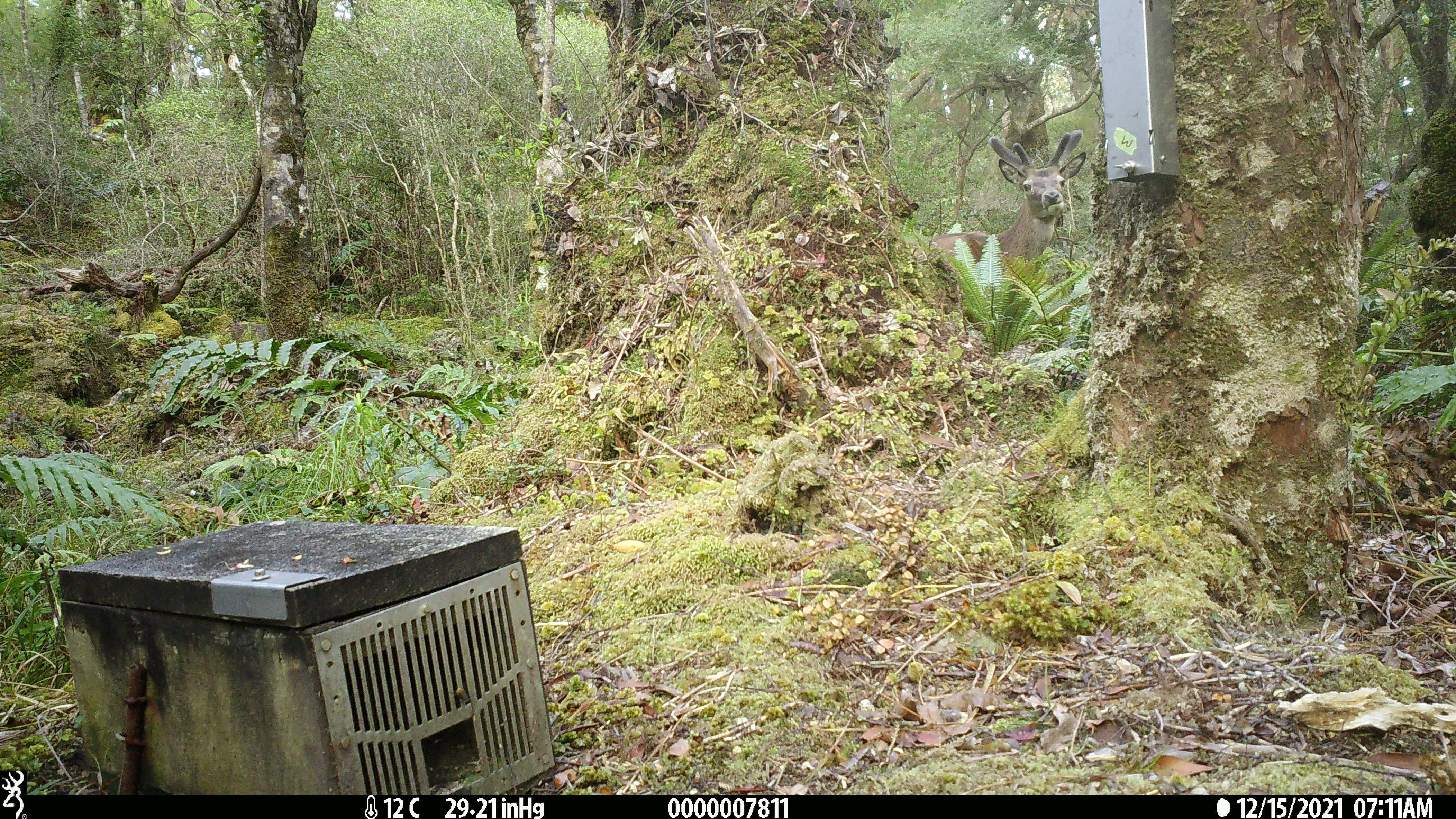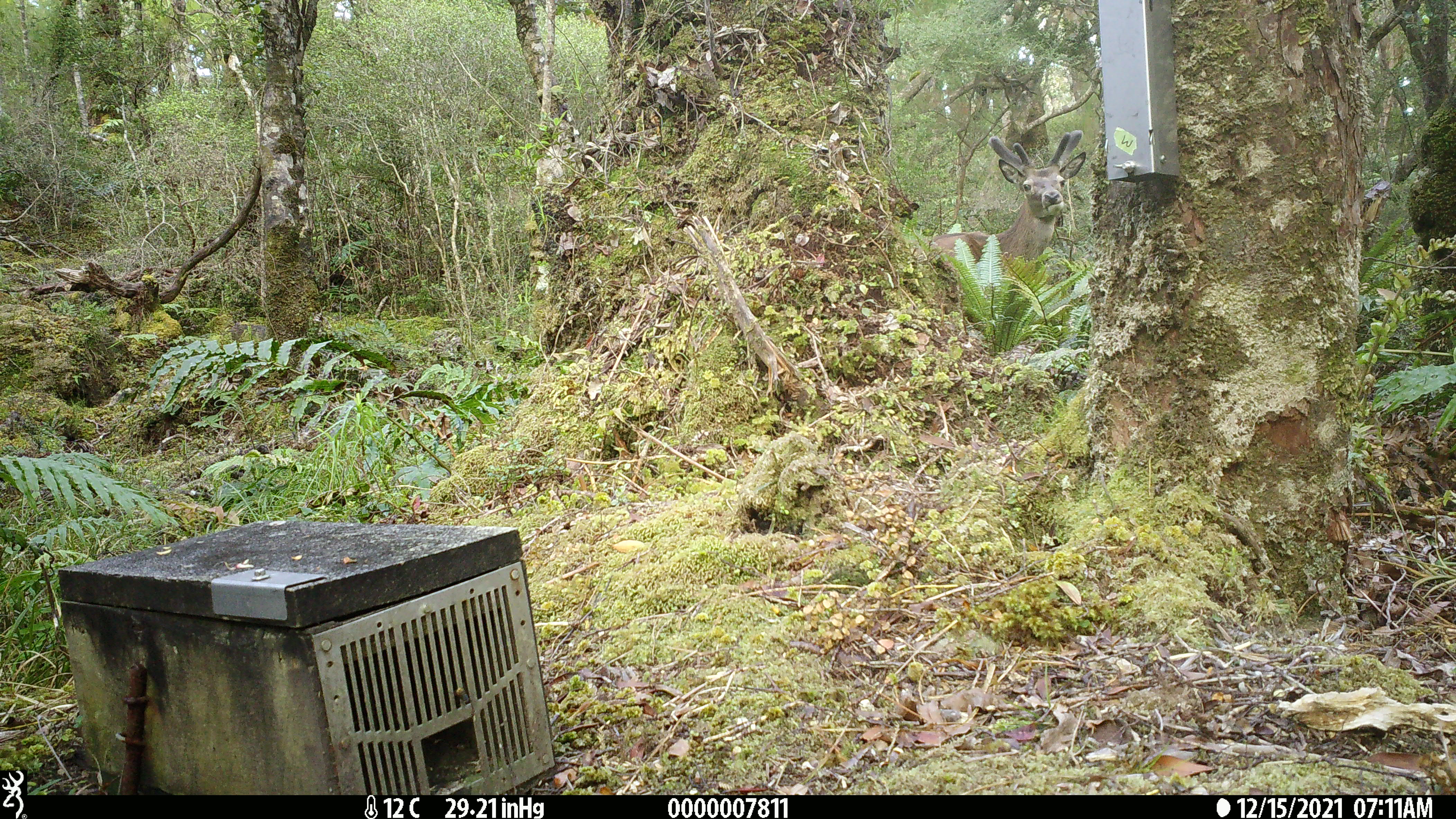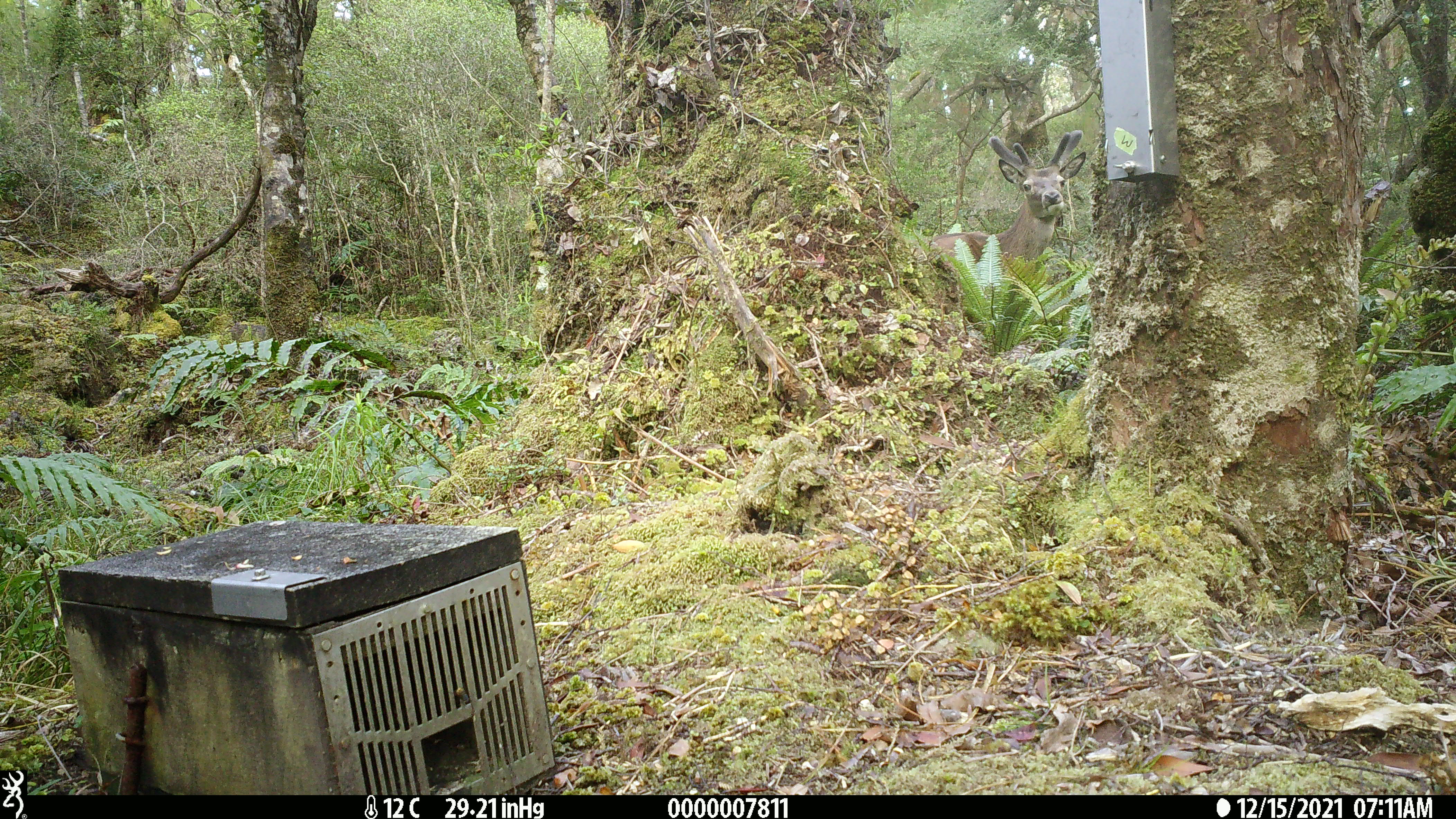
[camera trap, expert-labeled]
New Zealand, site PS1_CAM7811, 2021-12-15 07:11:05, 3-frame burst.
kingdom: Animalia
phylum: Chordata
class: Mammalia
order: Artiodactyla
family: Cervidae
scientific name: Cervidae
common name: deer